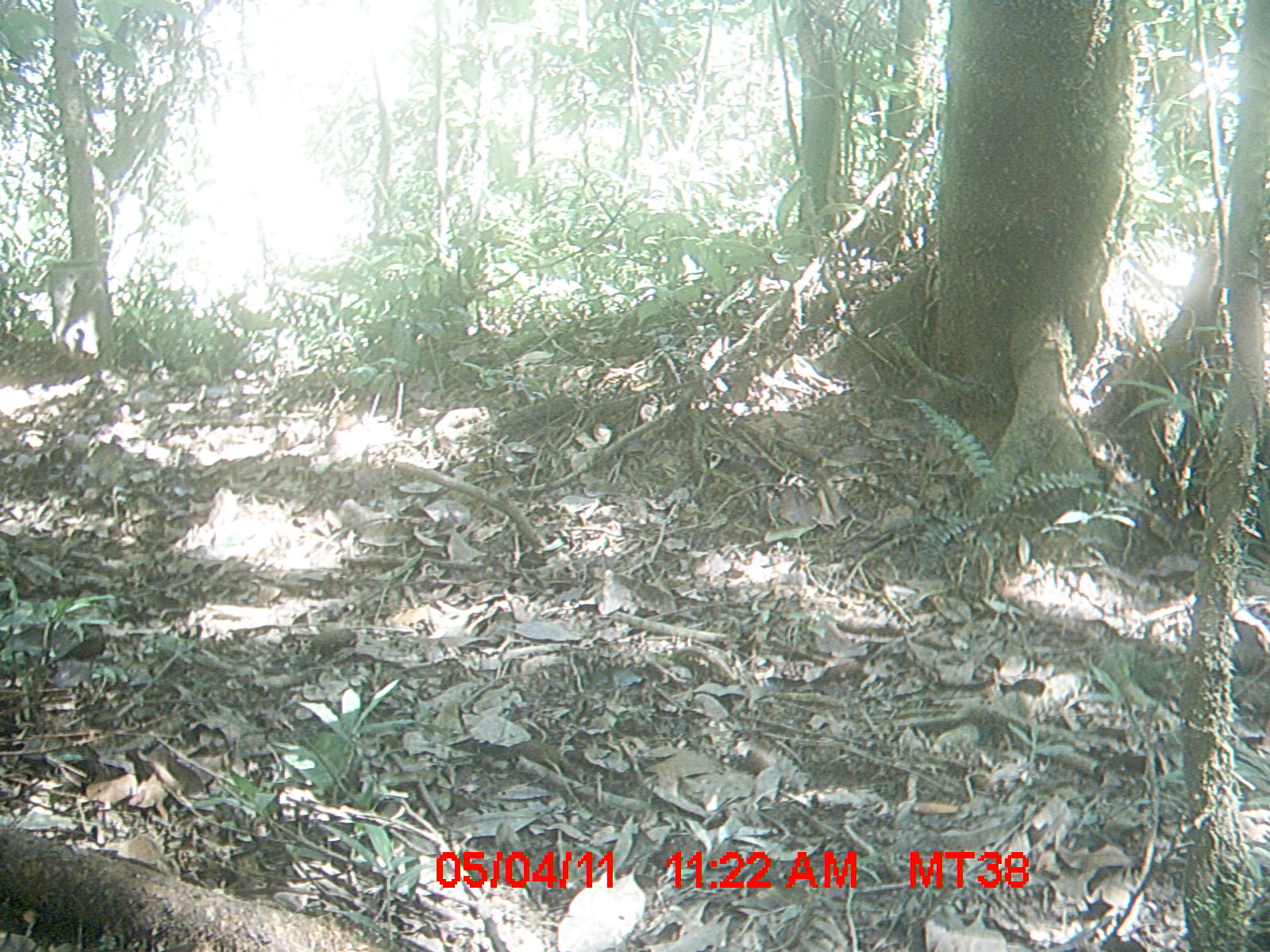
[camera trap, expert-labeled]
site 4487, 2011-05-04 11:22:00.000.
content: unidentified animal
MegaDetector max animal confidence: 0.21